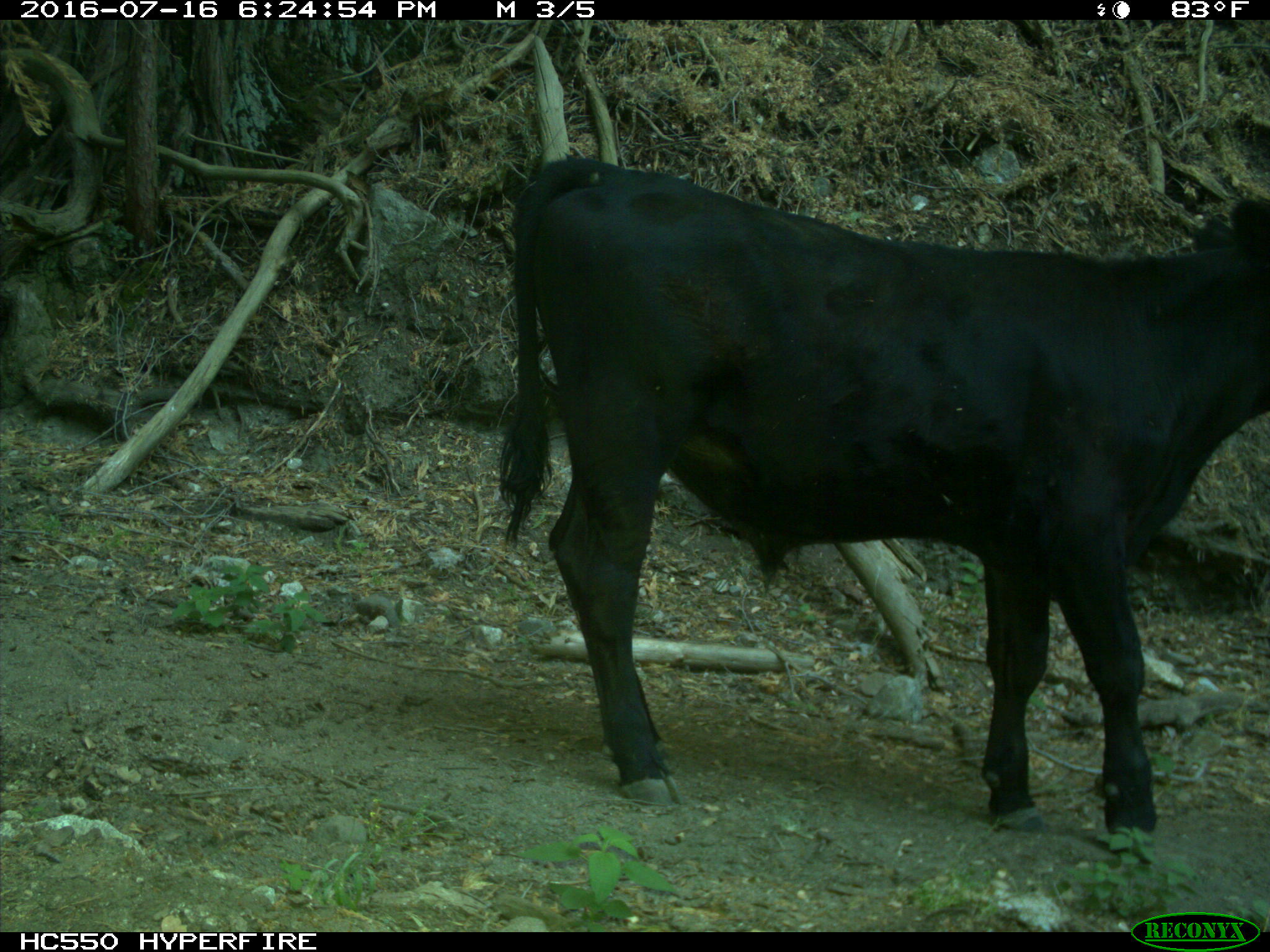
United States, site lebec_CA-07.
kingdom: Animalia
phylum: Chordata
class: Mammalia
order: Artiodactyla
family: Bovidae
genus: Bos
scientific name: Bos taurus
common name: domestic cow